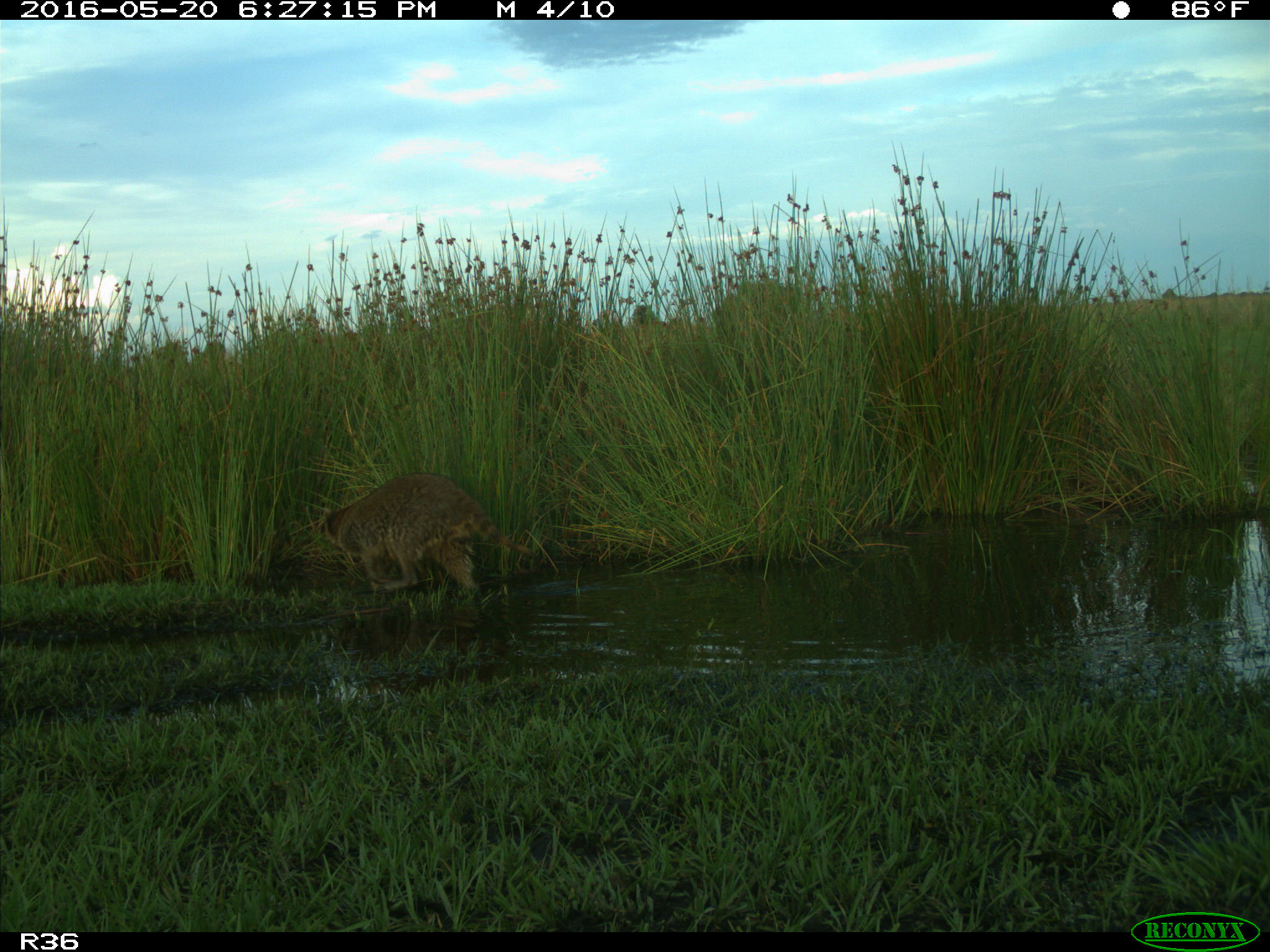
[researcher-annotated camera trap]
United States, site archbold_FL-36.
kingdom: Animalia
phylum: Chordata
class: Mammalia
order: Carnivora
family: Procyonidae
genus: Procyon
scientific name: Procyon lotor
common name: common raccoon